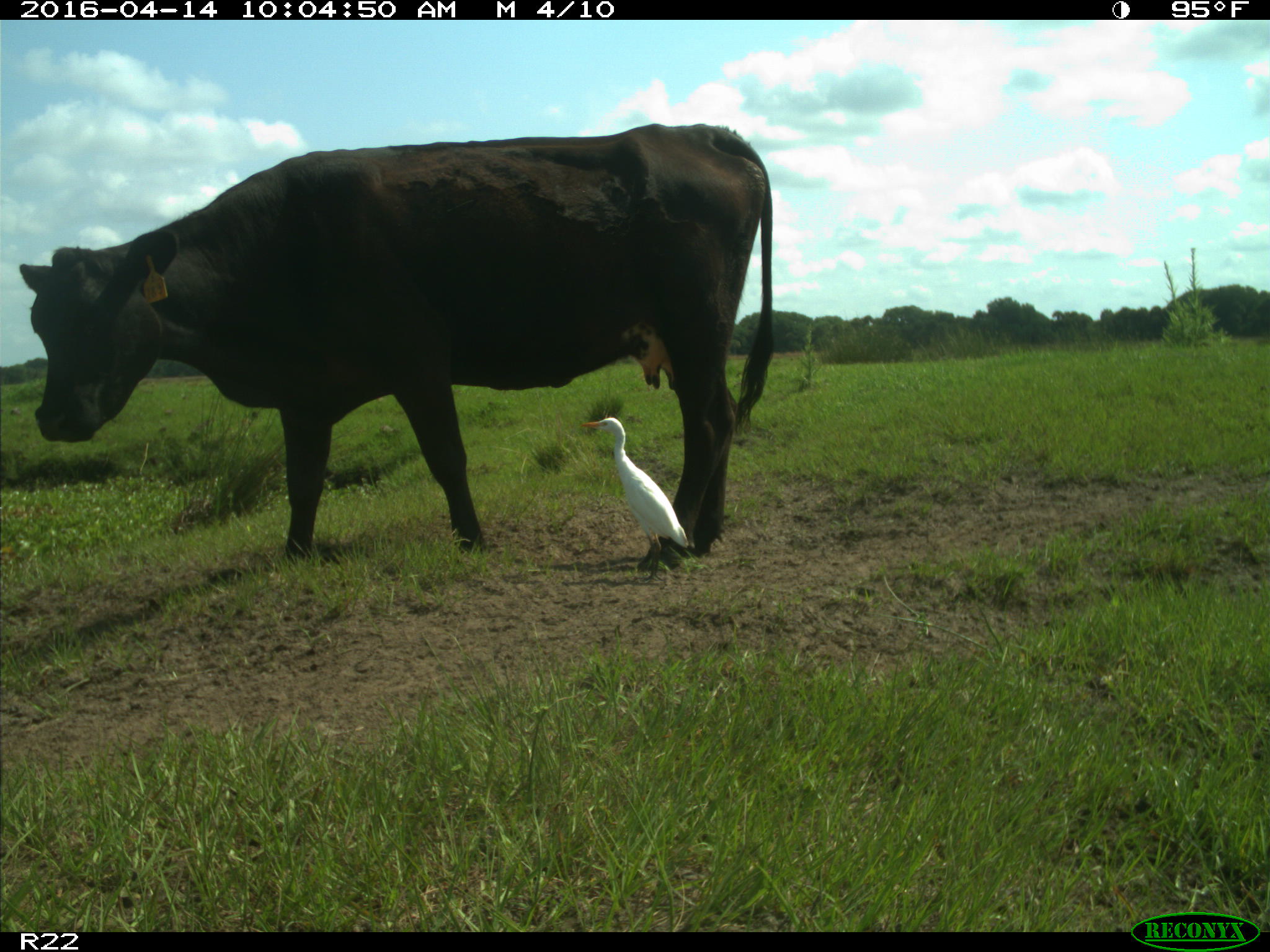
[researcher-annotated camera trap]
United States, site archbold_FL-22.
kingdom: Animalia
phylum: Chordata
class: Mammalia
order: Artiodactyla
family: Bovidae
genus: Bos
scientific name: Bos taurus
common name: domestic cow